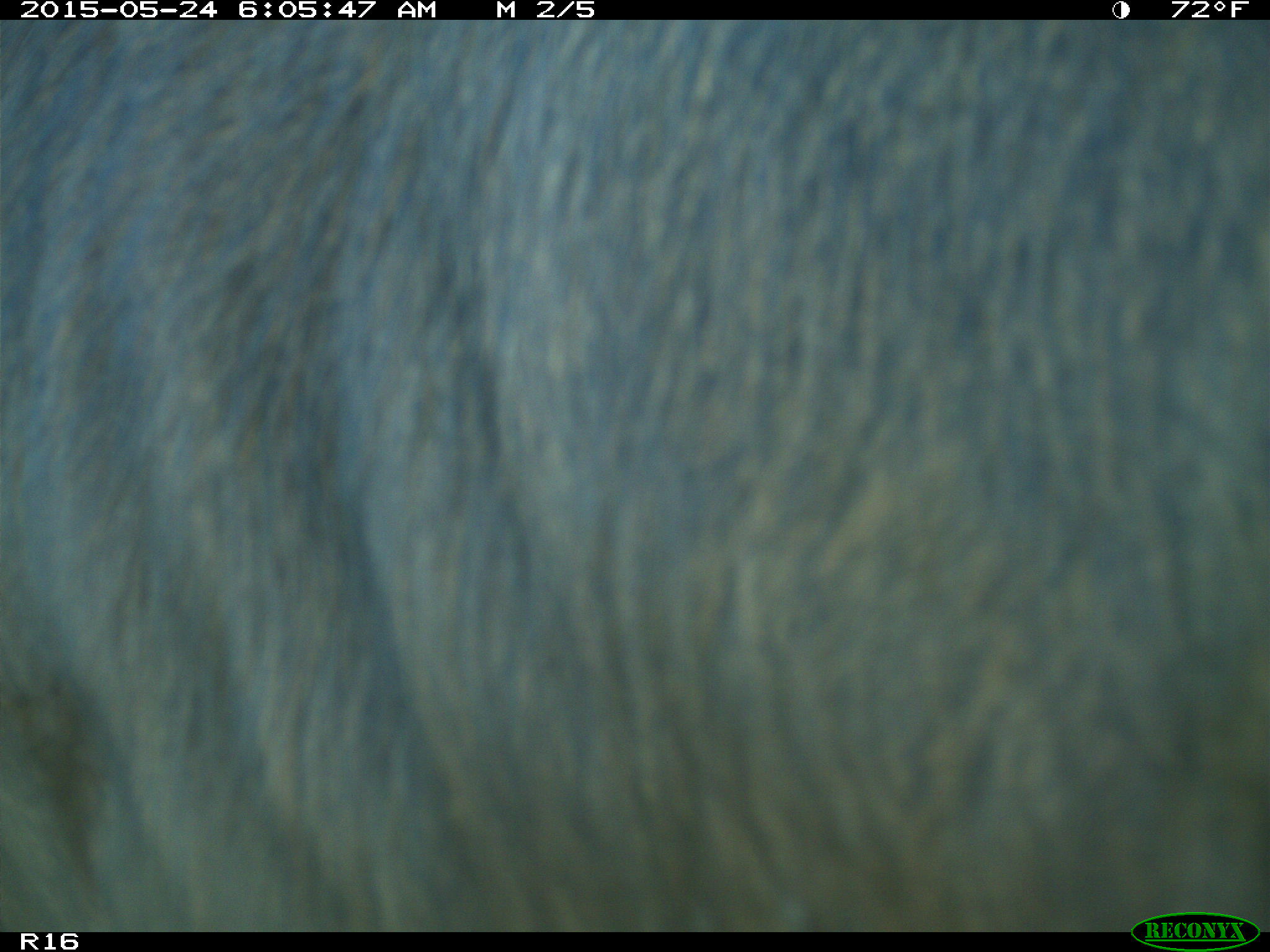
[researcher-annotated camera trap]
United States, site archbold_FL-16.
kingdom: Animalia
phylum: Chordata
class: Mammalia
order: Artiodactyla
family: Bovidae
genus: Bos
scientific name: Bos taurus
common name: domestic cow